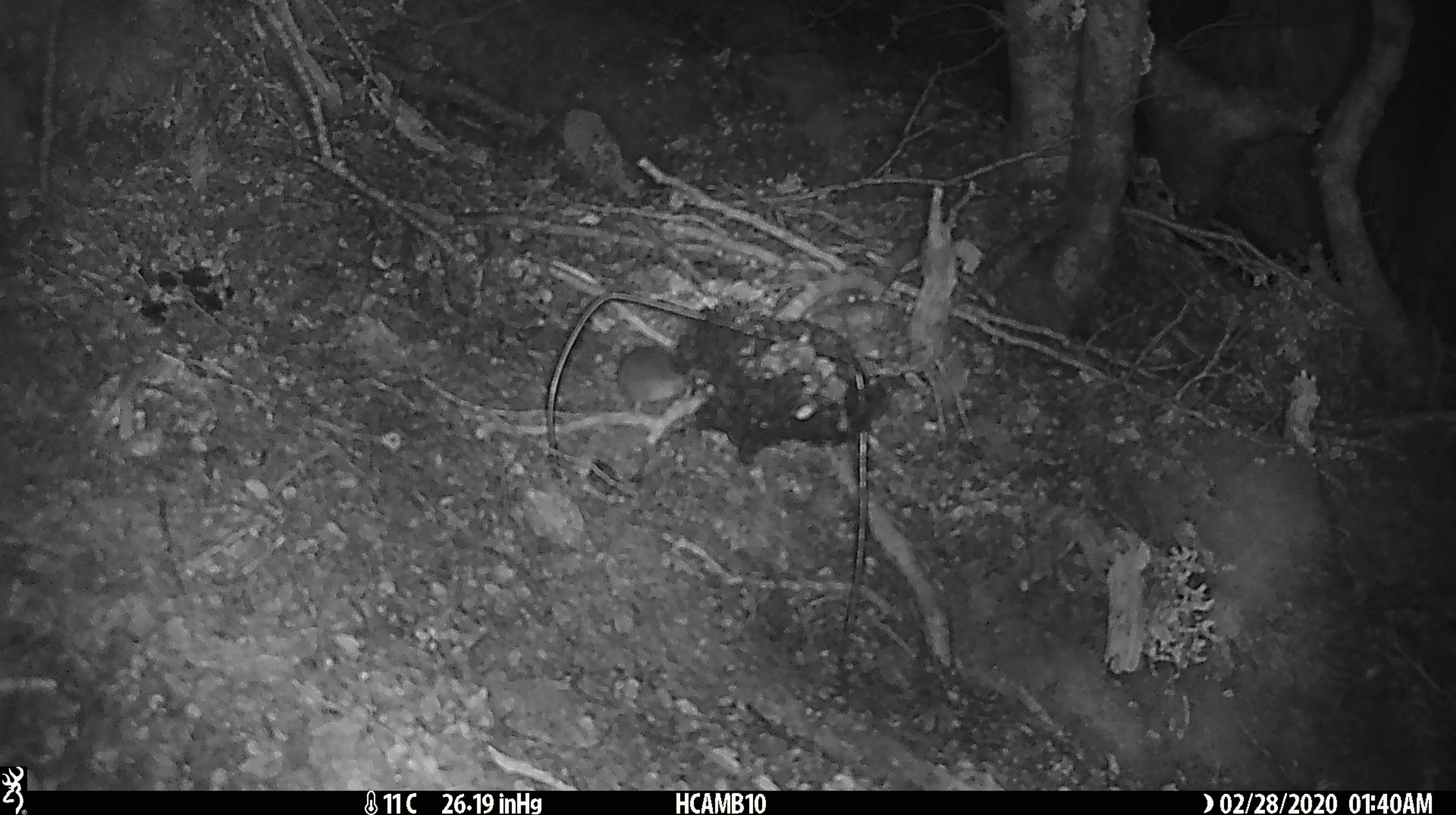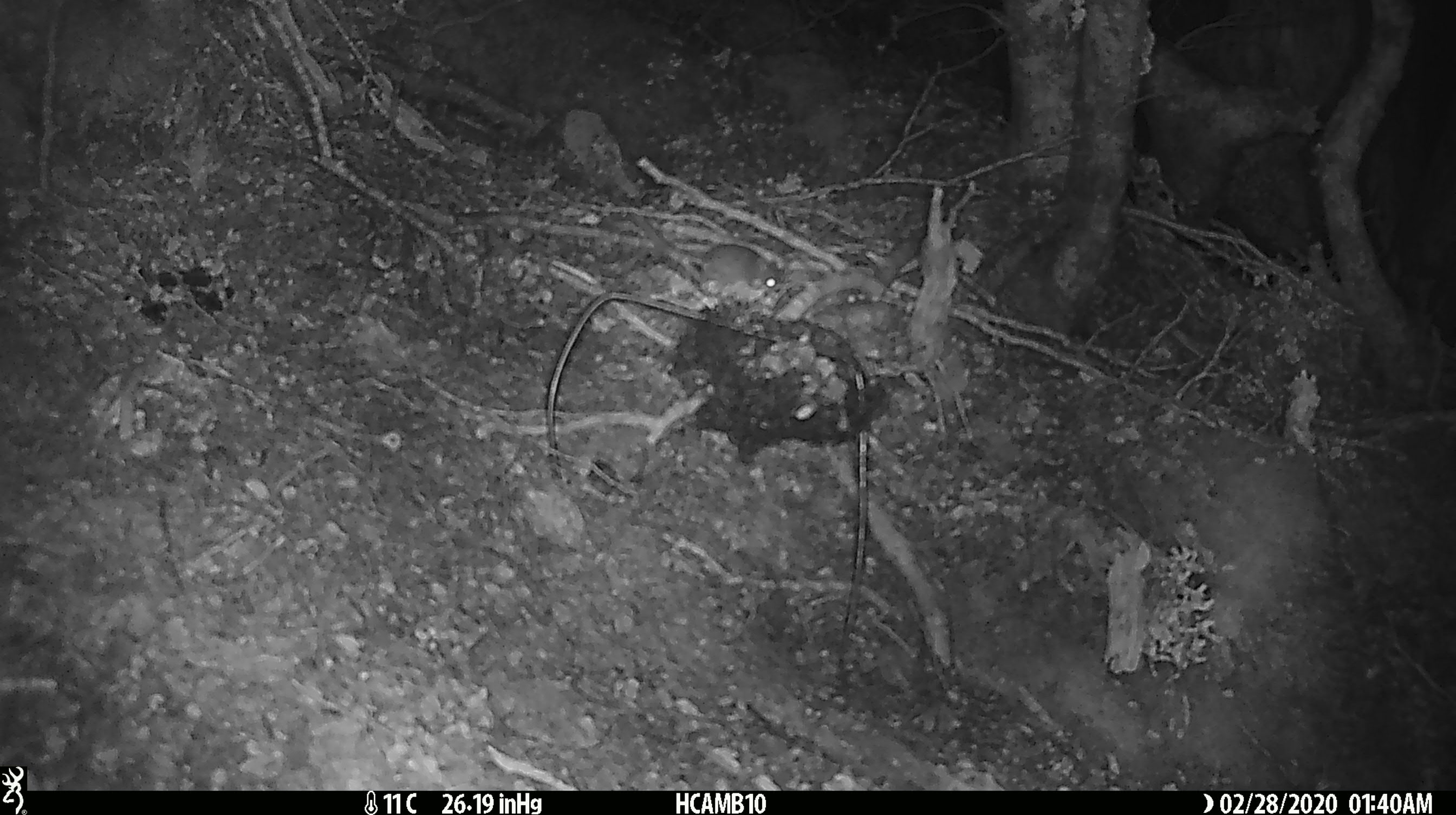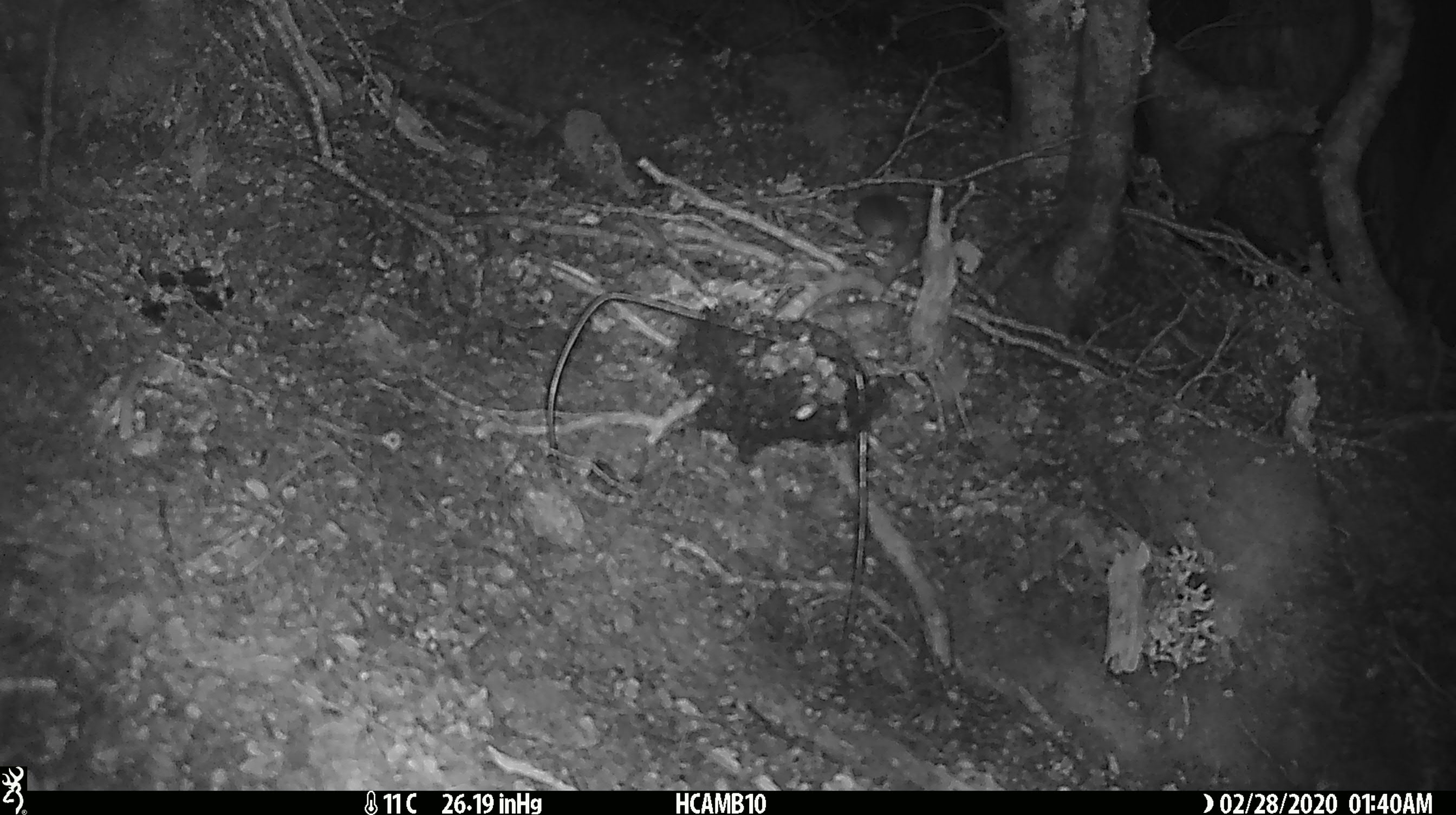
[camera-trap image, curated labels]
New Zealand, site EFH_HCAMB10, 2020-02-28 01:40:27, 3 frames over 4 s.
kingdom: Animalia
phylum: Chordata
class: Mammalia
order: Rodentia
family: Muridae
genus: Mus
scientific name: Mus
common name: mouse